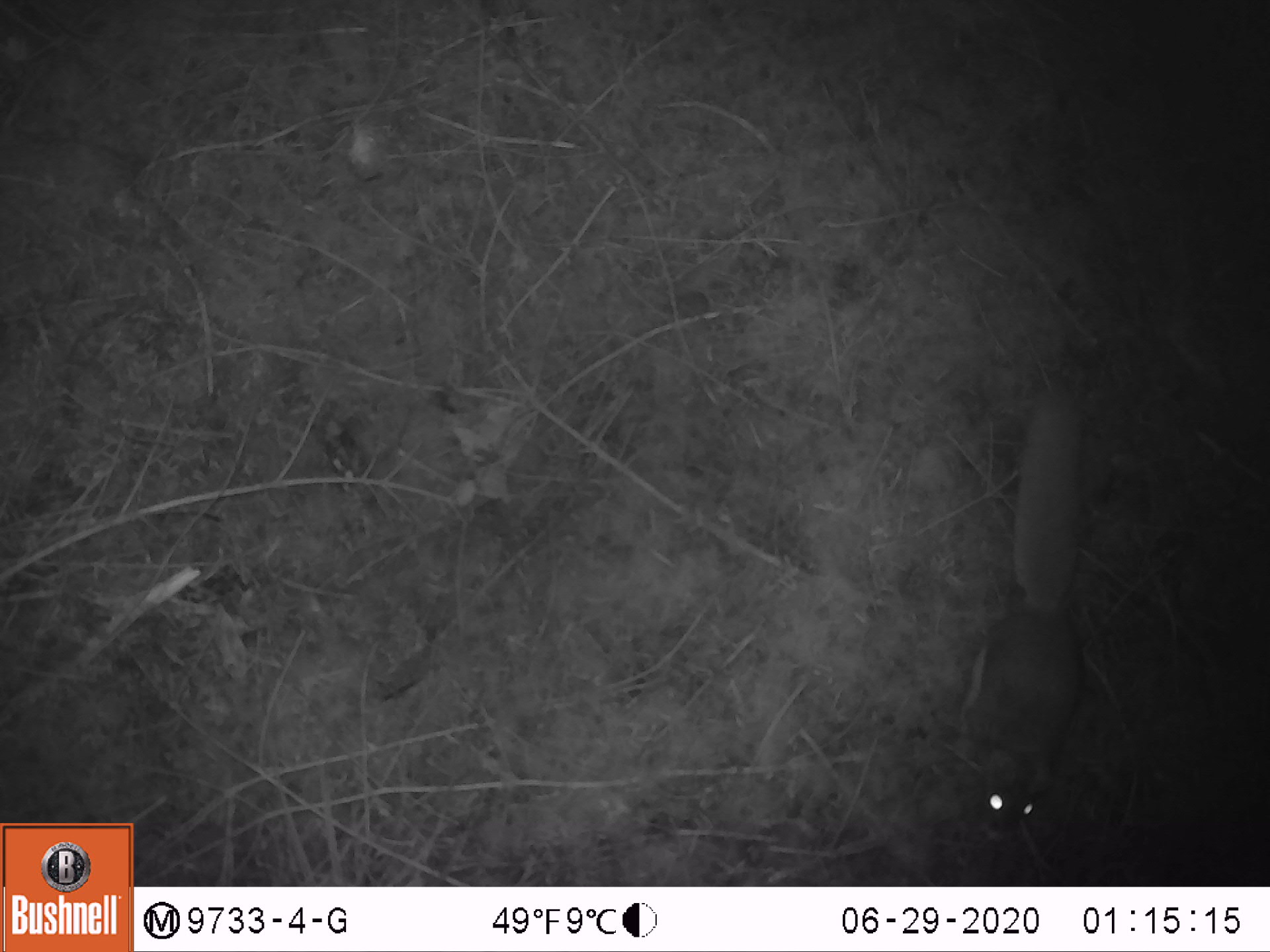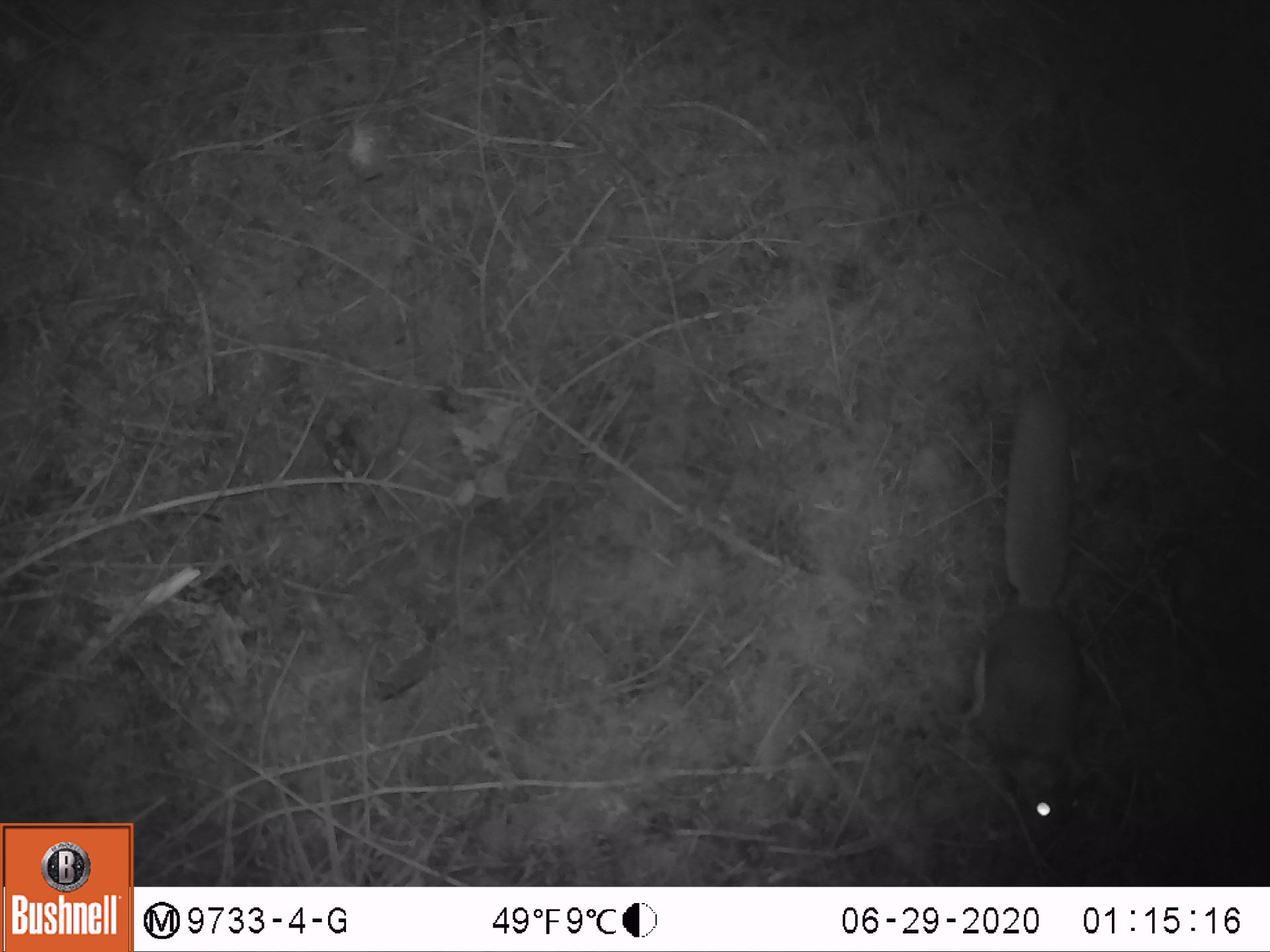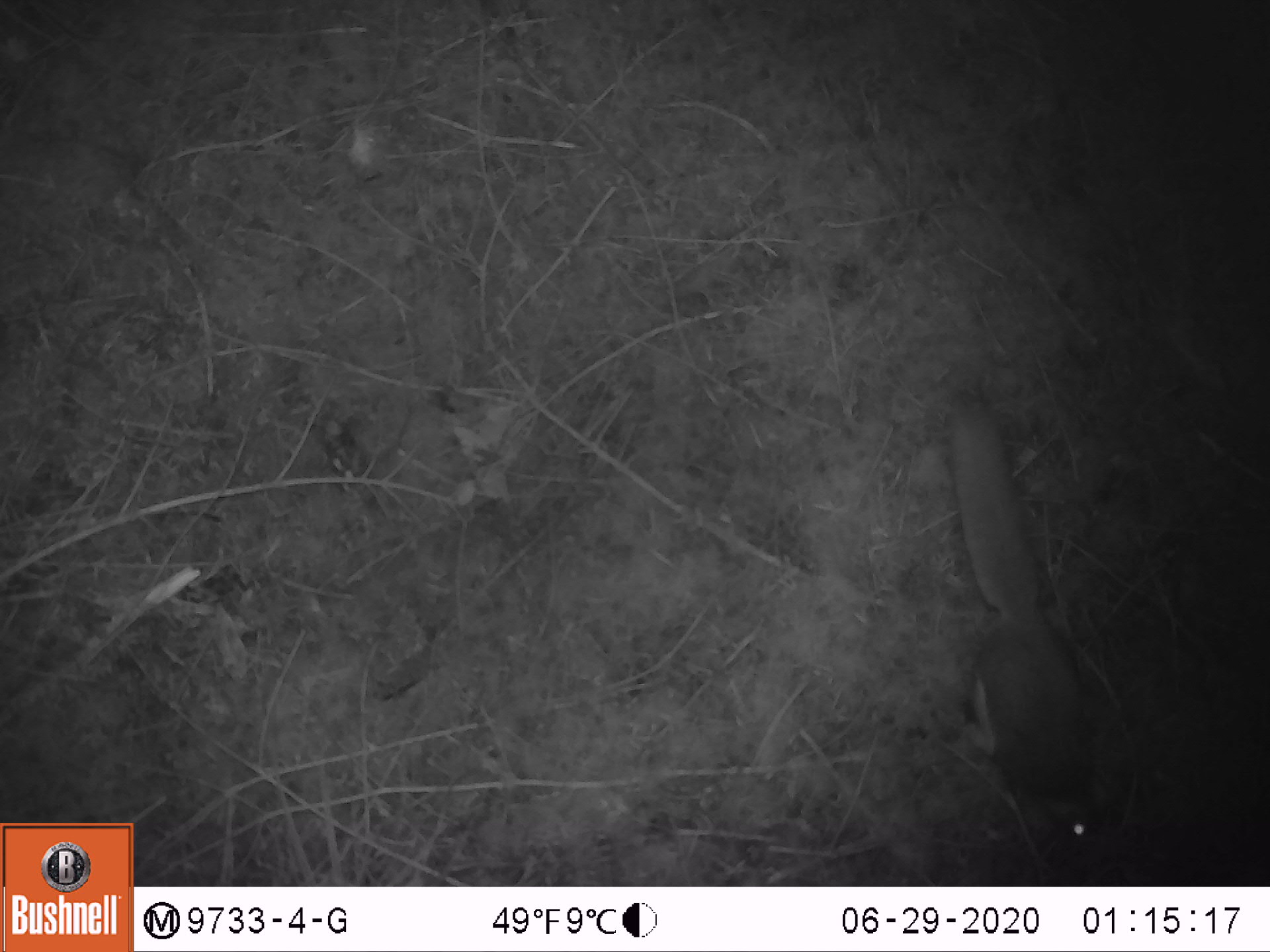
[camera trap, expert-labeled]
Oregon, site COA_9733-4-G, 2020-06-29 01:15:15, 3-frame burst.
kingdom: Animalia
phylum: Chordata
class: Mammalia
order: Rodentia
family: Sciuridae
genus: Glaucomys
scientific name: Glaucomys oregonensis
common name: humboldt's flying squirrel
Humboldt's flying squirrel (Glaucomys oregonensis).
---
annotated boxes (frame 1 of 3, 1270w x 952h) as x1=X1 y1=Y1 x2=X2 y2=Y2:
humboldt's flying squirrel: x1=944 y1=359 x2=1102 y2=847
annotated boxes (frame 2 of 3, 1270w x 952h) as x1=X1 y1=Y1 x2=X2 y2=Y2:
humboldt's flying squirrel: x1=942 y1=376 x2=1090 y2=855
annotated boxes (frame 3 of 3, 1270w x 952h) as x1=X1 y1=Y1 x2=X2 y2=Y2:
humboldt's flying squirrel: x1=939 y1=379 x2=1114 y2=857